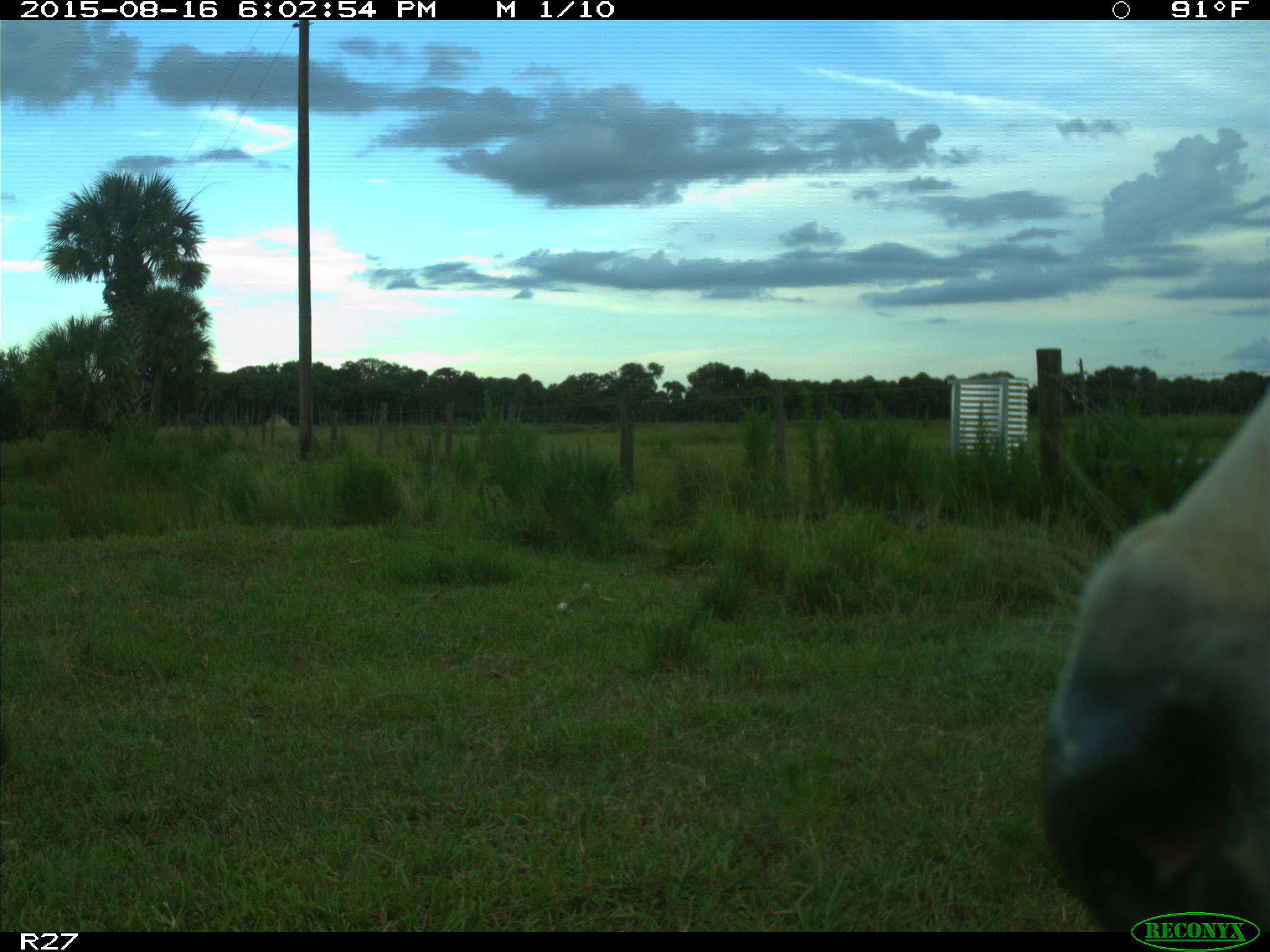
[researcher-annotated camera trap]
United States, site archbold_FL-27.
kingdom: Animalia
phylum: Chordata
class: Mammalia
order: Artiodactyla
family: Bovidae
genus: Bos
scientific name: Bos taurus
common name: domestic cow